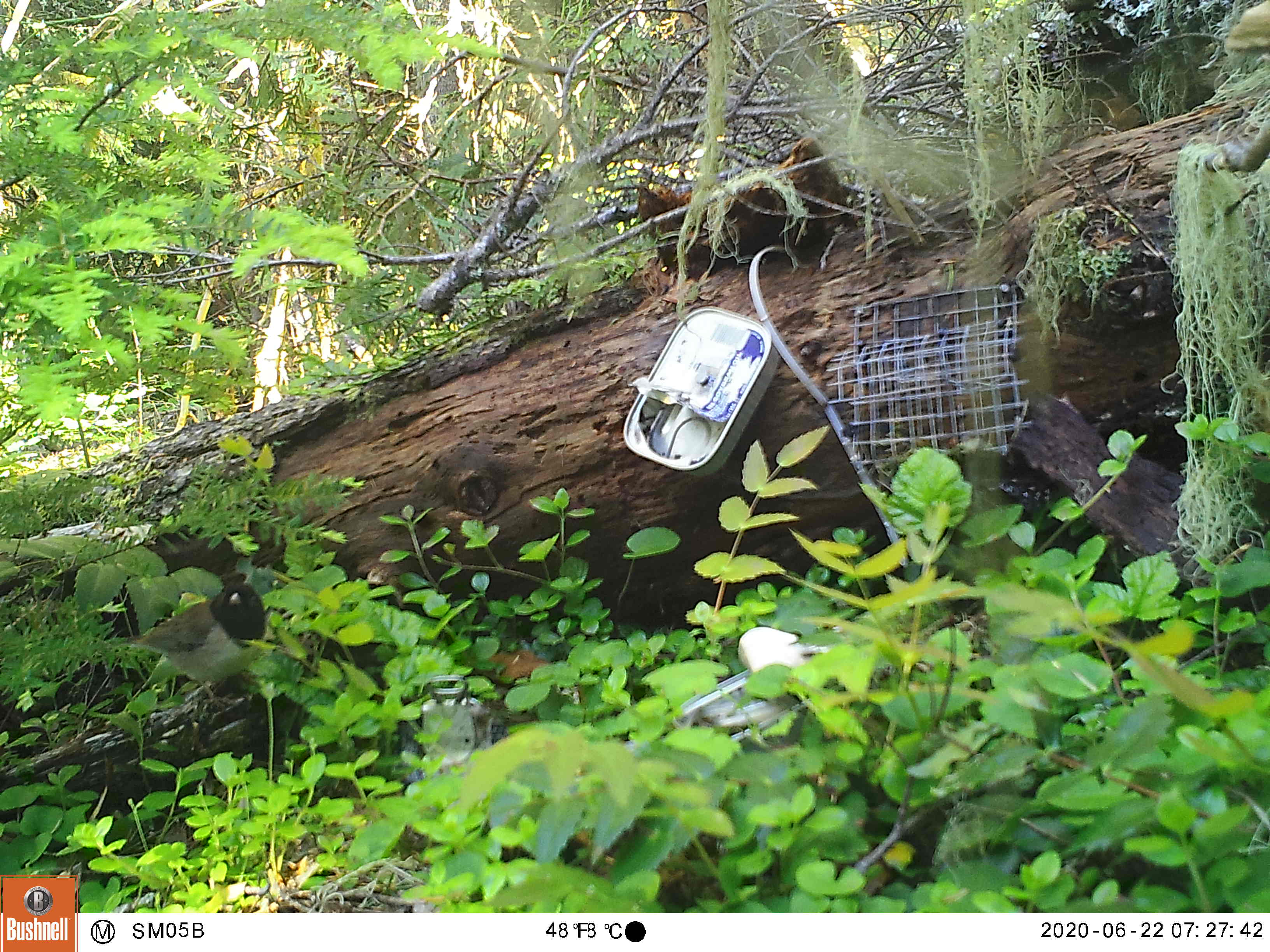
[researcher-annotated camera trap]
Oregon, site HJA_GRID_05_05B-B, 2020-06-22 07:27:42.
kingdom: Animalia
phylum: Chordata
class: Aves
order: Passeriformes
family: Passerellidae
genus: Junco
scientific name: Junco hyemalis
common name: dark-eyed junco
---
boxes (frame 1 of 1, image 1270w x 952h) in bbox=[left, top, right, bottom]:
dark-eyed junco: bbox=[99, 579, 272, 713]